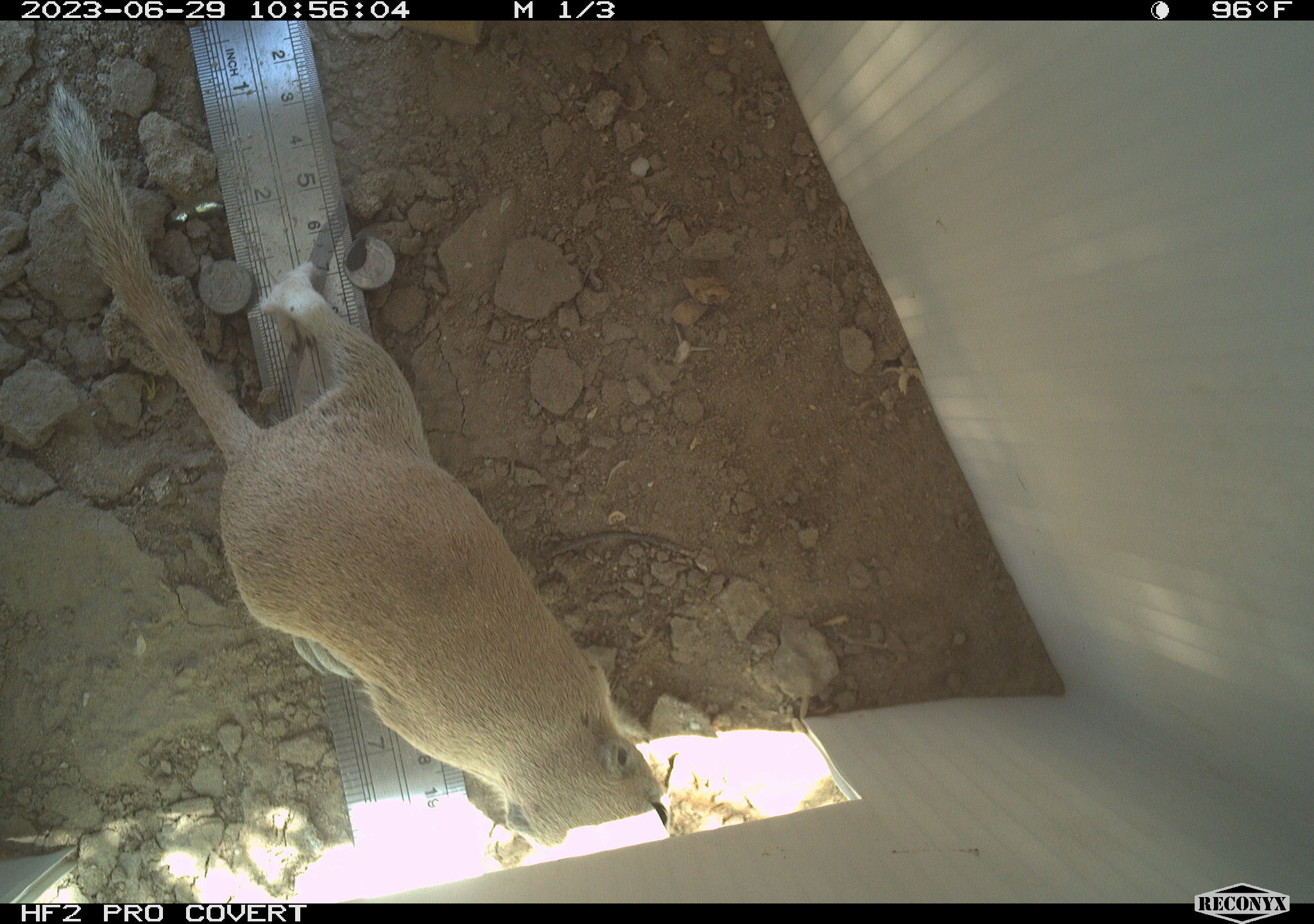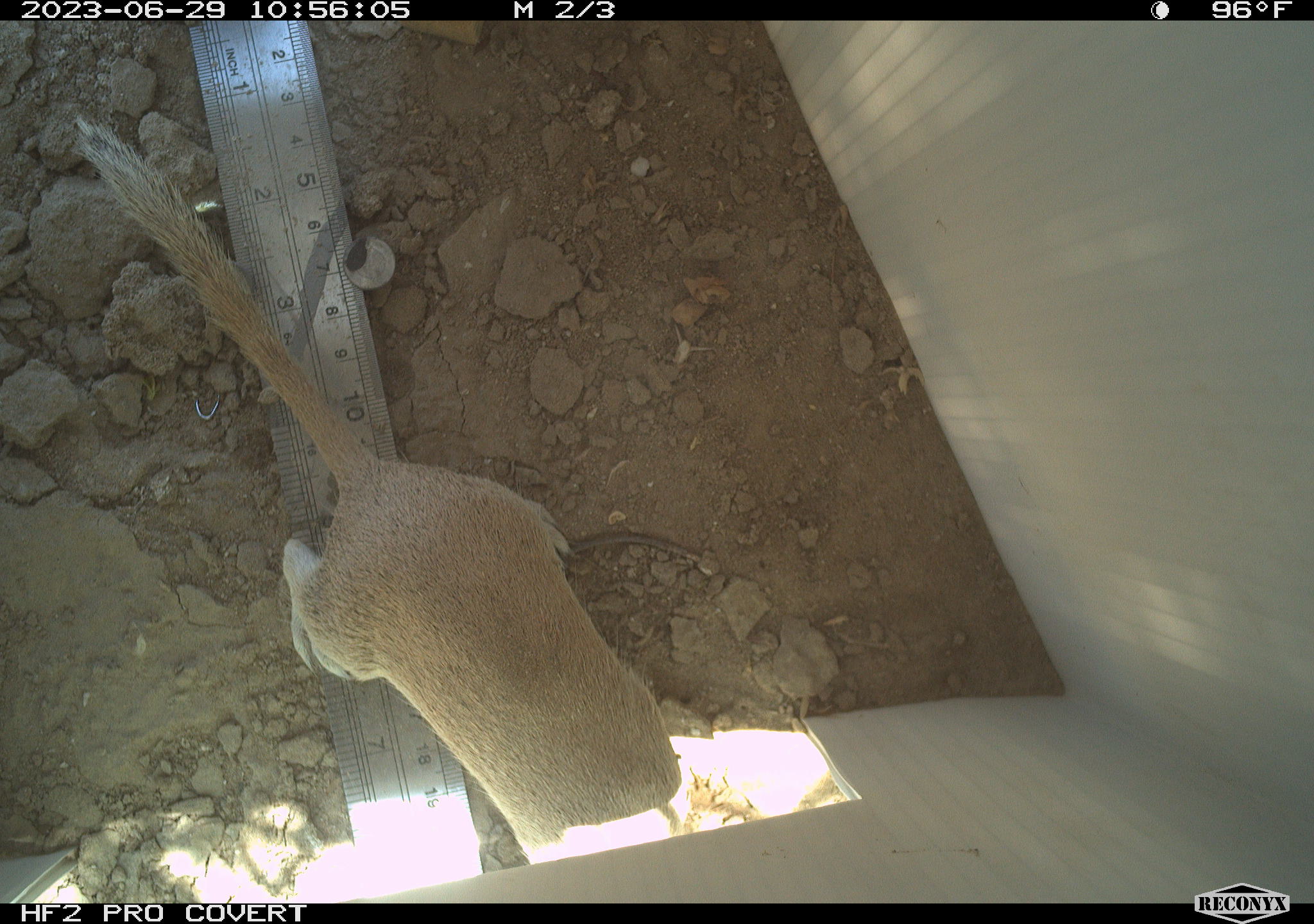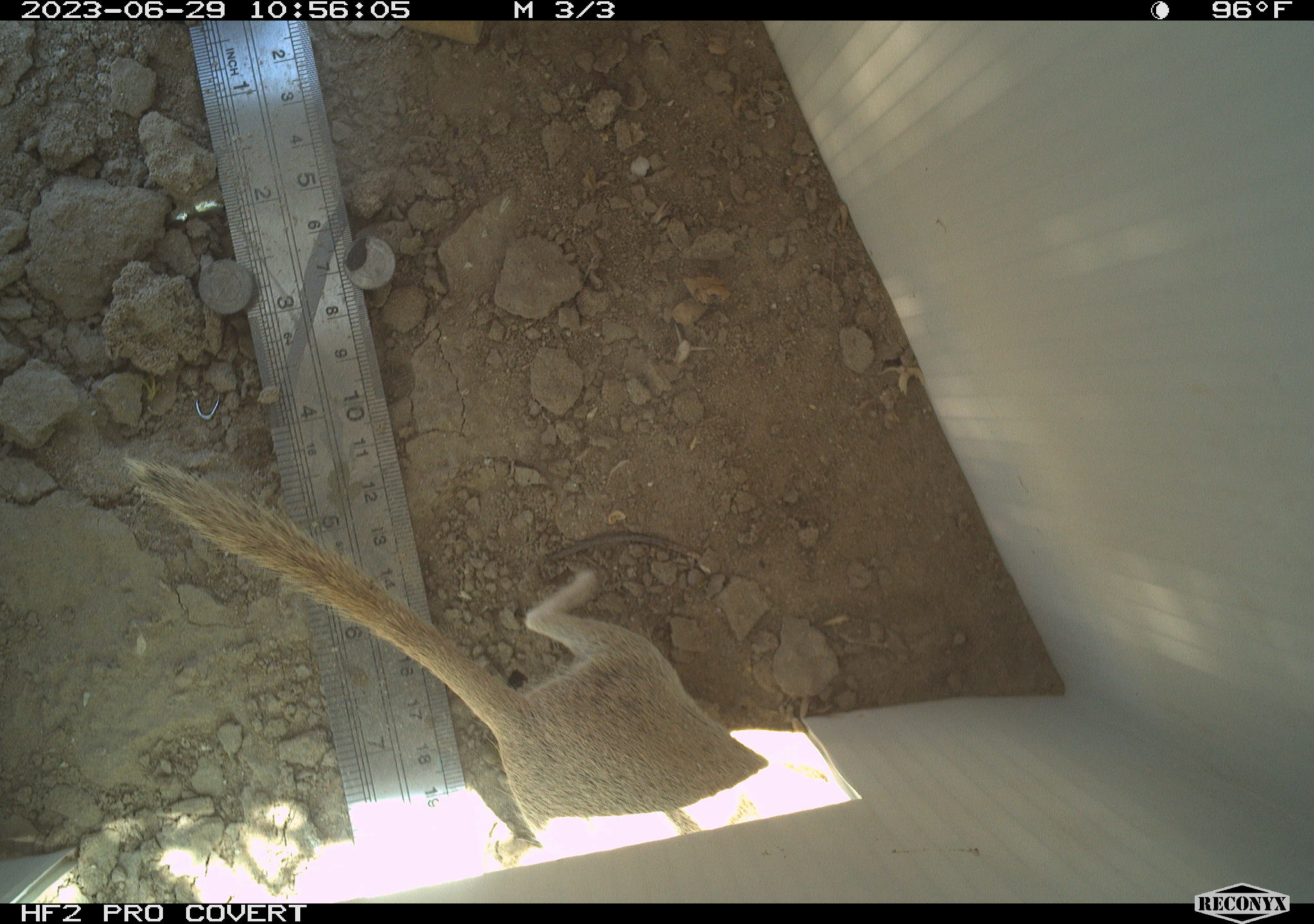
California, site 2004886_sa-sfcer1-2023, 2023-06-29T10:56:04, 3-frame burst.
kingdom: Animalia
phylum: Chordata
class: Mammalia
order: Rodentia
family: Sciuridae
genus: Xerospermophilus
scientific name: Xerospermophilus tereticaudus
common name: round-tailed ground squirrel